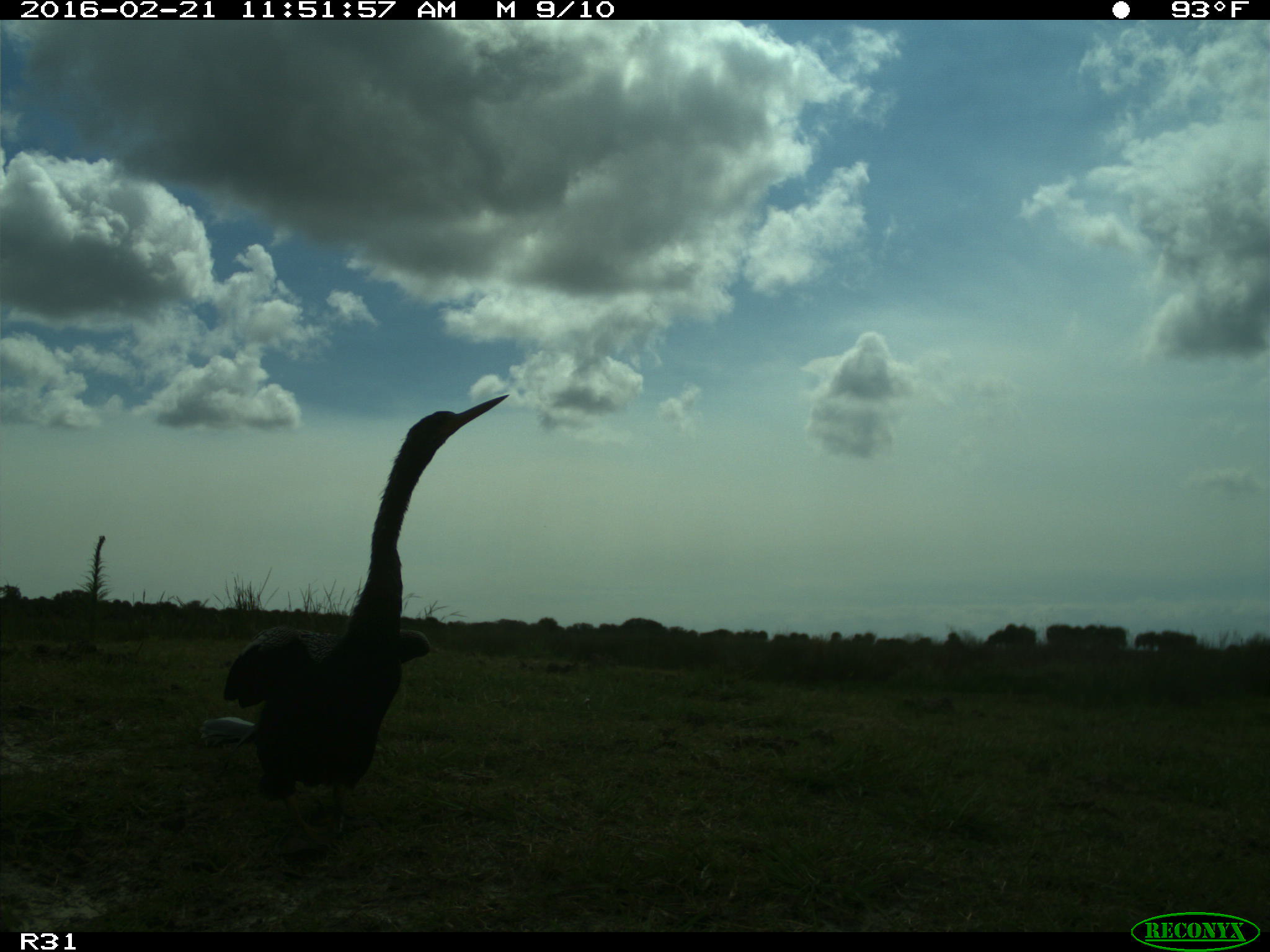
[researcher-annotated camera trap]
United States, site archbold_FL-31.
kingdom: Animalia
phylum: Chordata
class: Aves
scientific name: Aves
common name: birds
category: unidentified bird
Unidentified bird (birds) (Aves).